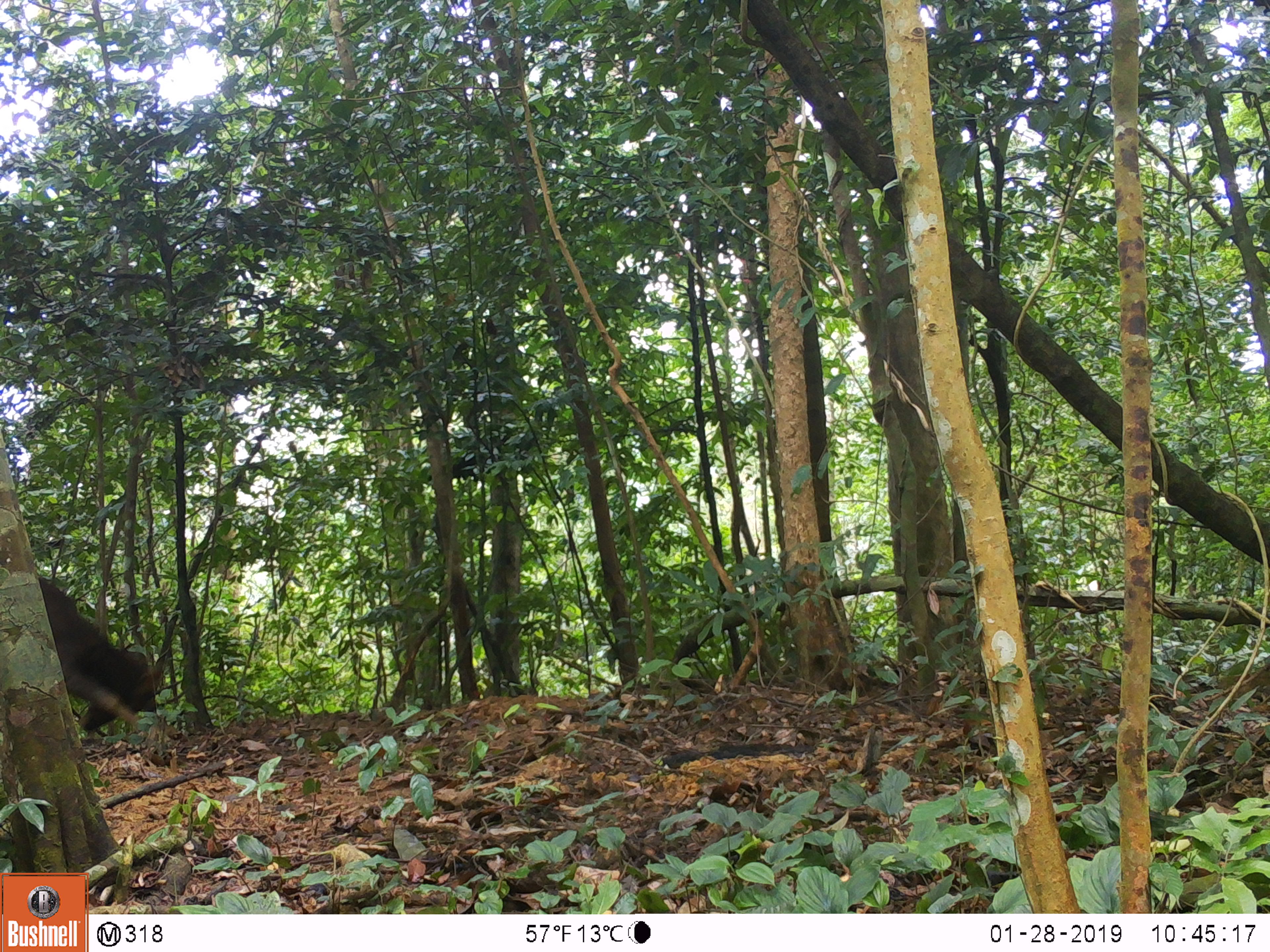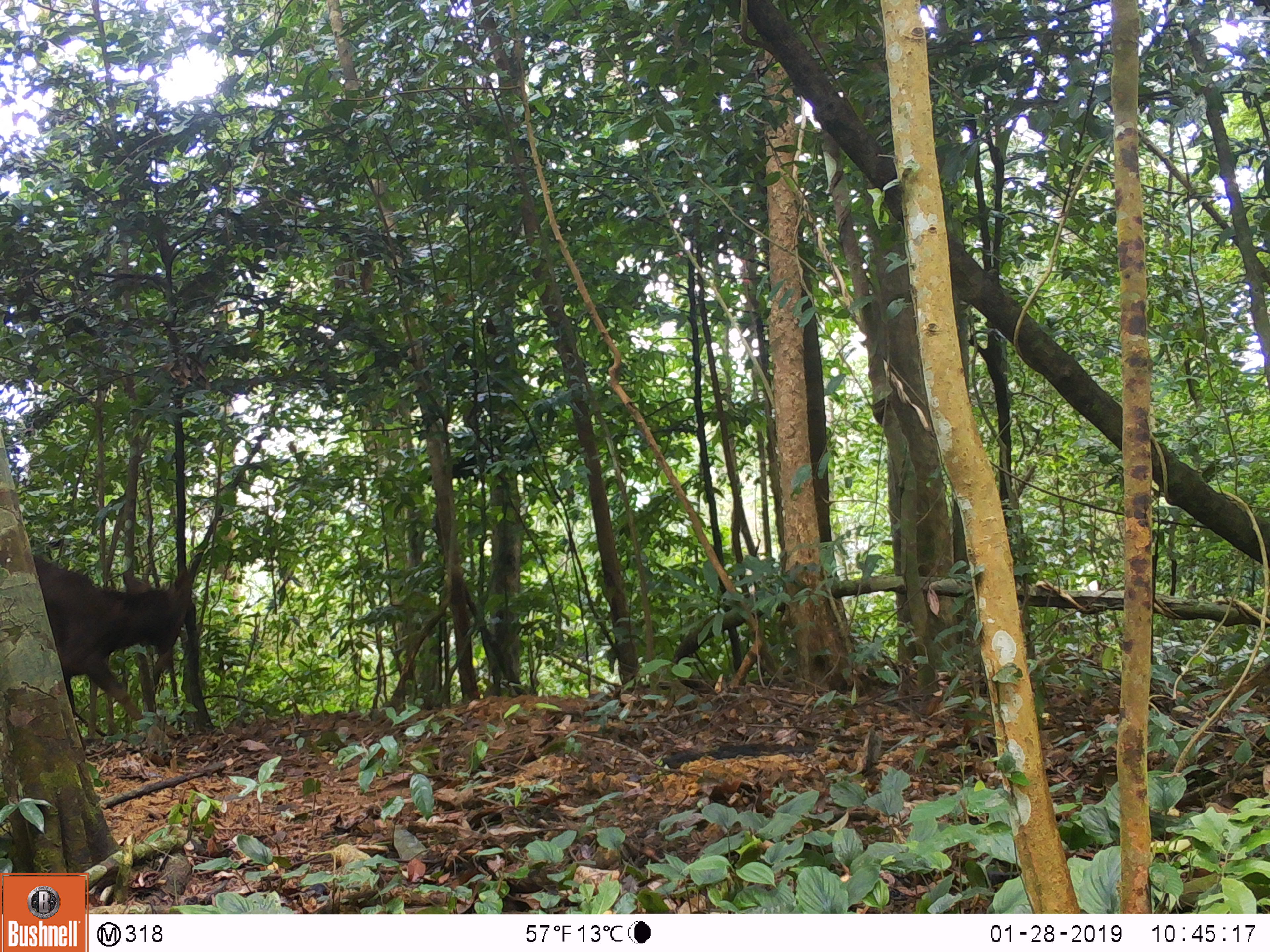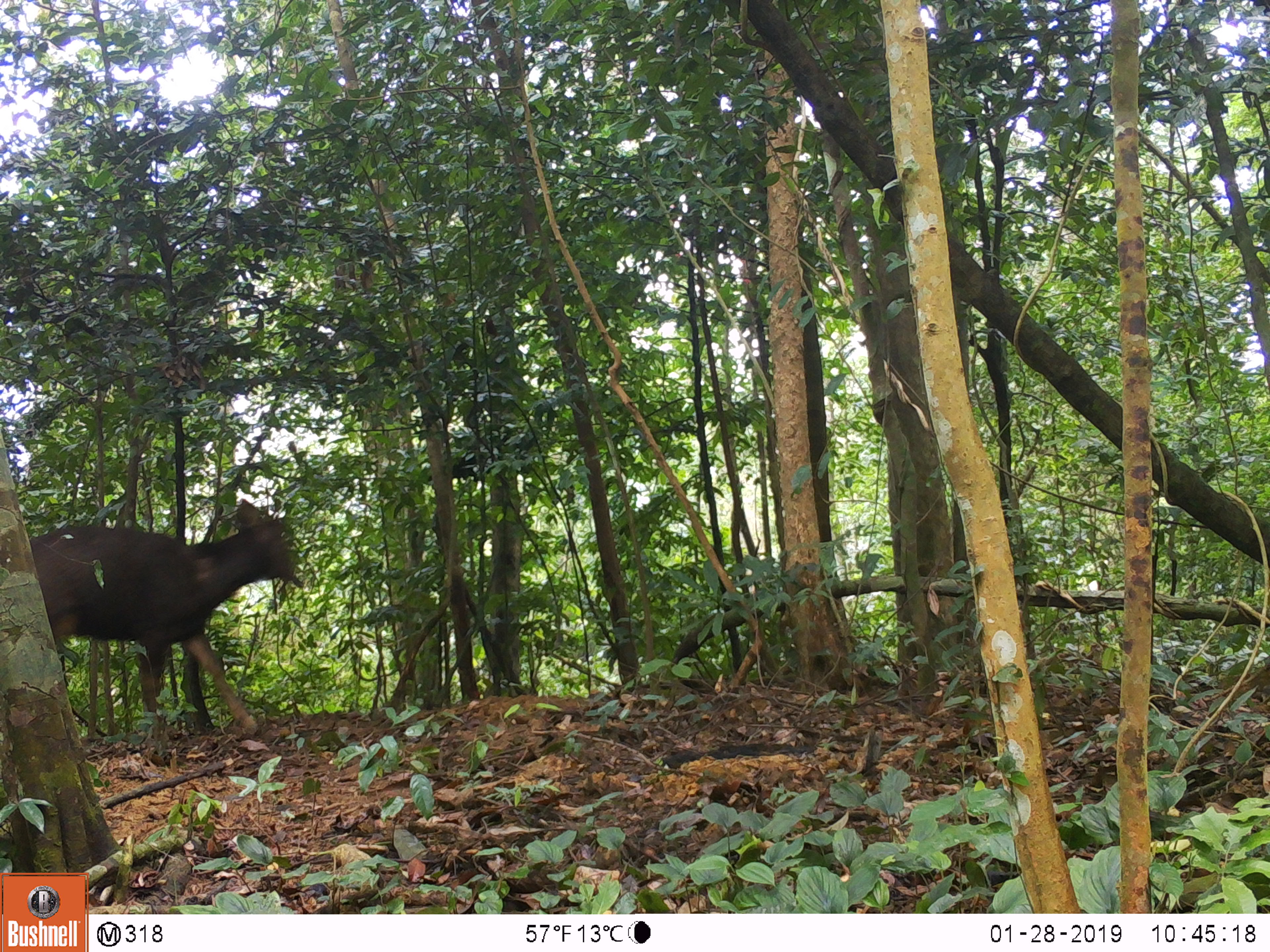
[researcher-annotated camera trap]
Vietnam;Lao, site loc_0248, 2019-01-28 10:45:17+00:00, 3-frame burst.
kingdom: Animalia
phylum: Chordata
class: Mammalia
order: Artiodactyla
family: Cervidae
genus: Rusa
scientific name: Rusa unicolor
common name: sambar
Sambar (Rusa unicolor). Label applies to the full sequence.